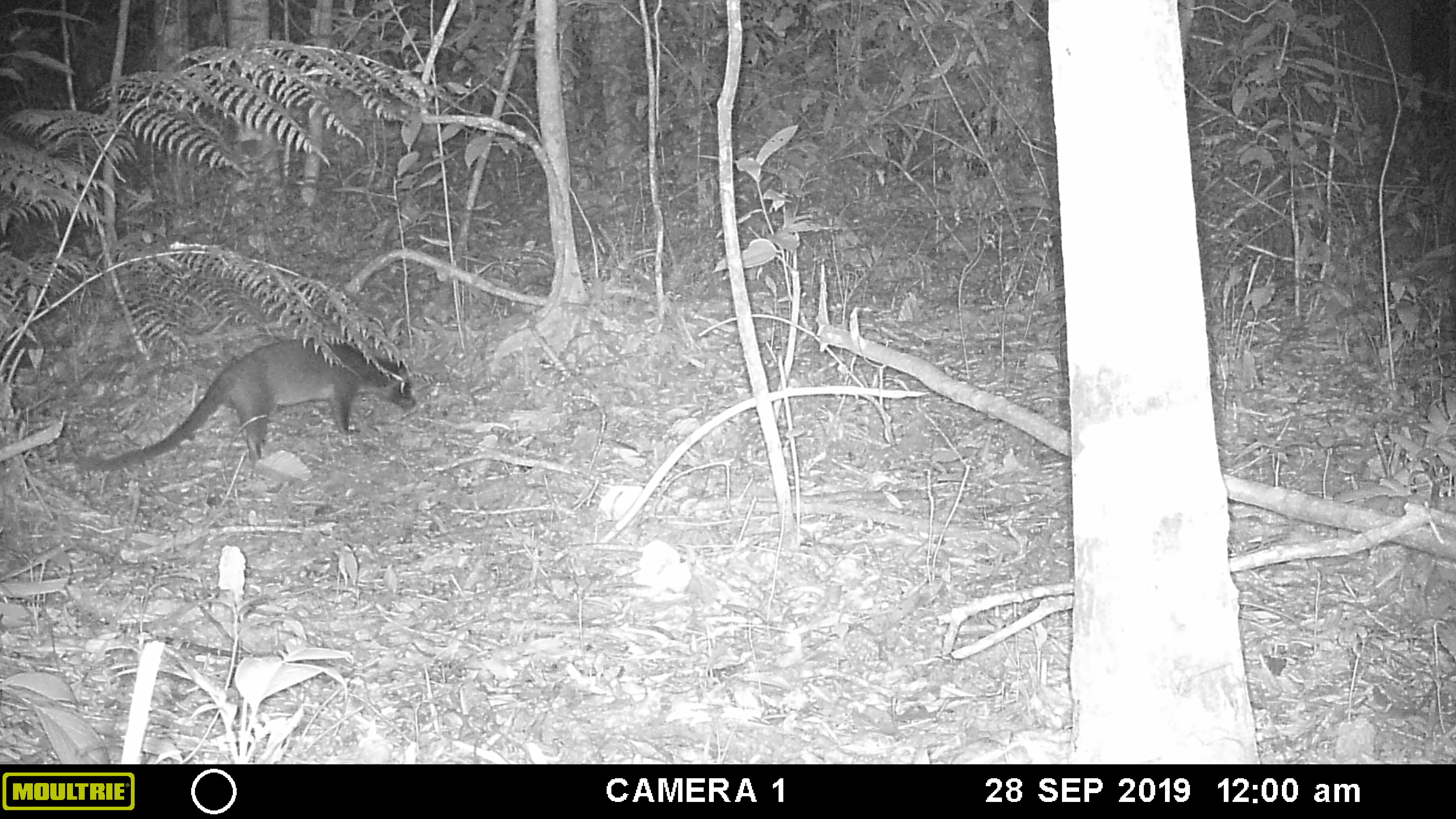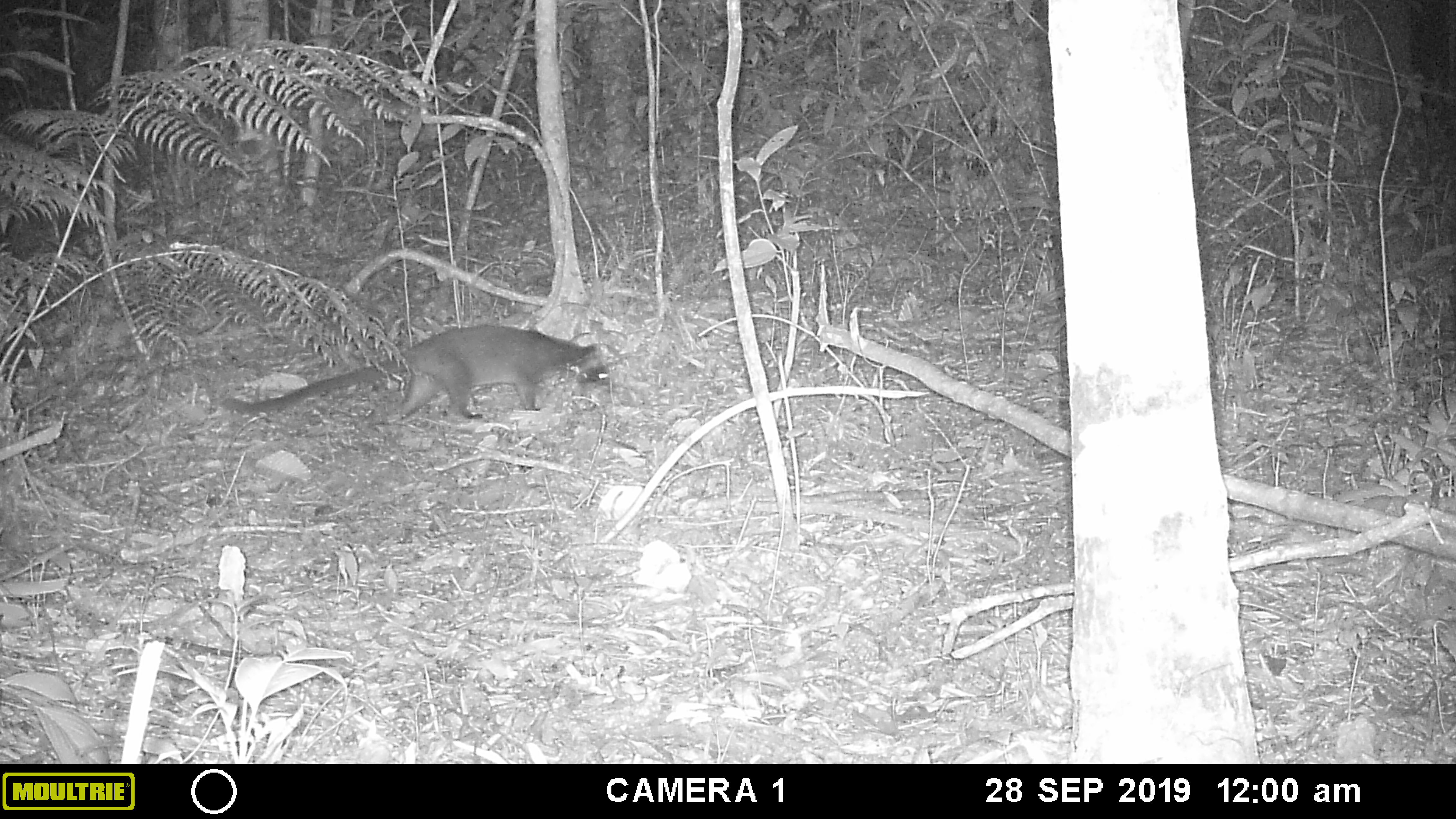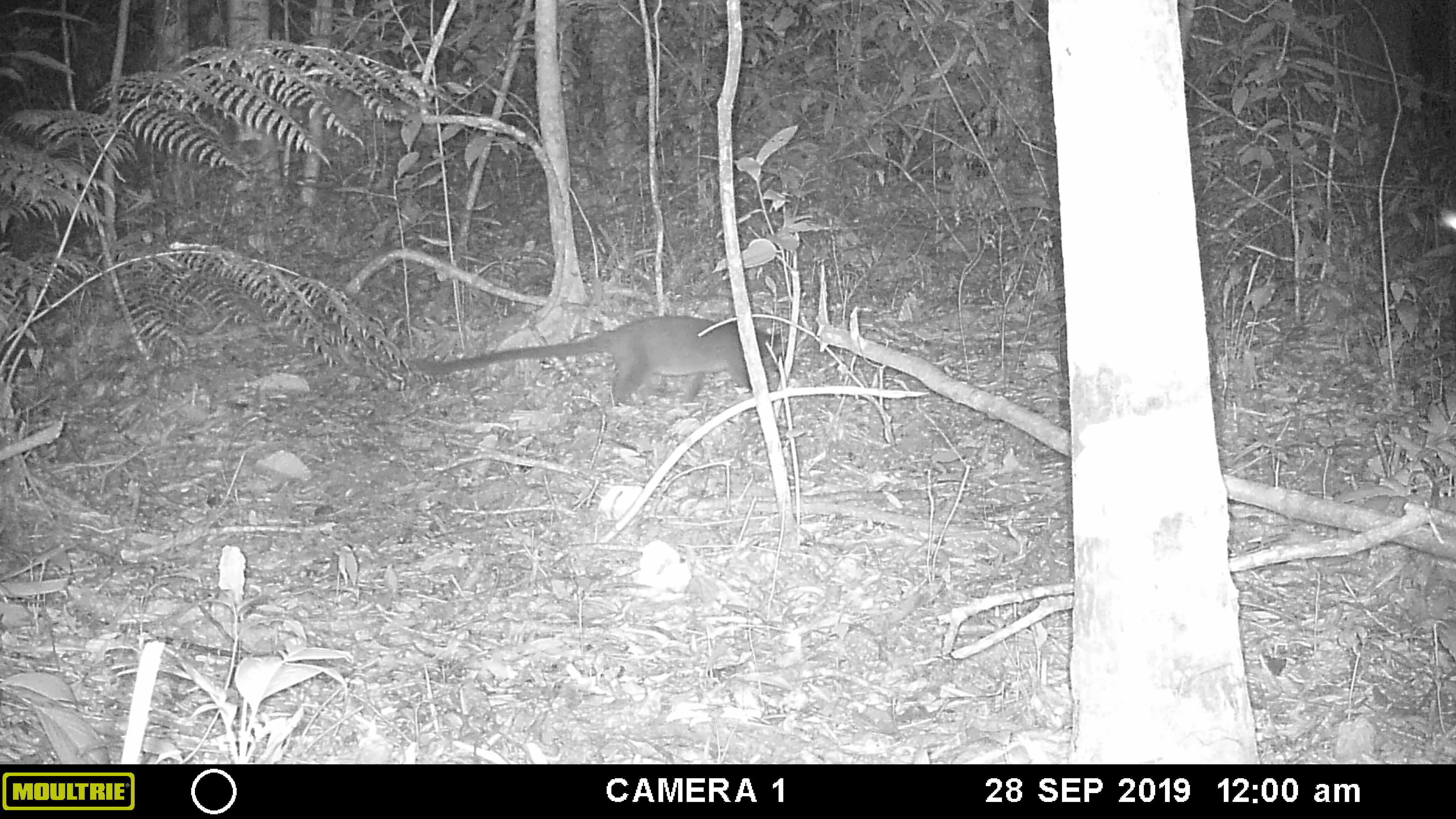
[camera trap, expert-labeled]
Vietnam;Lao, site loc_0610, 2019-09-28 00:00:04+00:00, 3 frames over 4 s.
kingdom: Animalia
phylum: Chordata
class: Mammalia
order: Carnivora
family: Viverridae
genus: Paguma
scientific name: Paguma larvata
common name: masked palm civet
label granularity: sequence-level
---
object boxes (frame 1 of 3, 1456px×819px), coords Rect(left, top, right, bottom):
masked palm civet: Rect(73, 337, 417, 477)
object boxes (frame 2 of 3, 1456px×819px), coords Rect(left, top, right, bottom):
masked palm civet: Rect(218, 324, 619, 424)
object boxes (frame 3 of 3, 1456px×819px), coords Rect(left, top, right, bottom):
masked palm civet: Rect(404, 315, 786, 415)